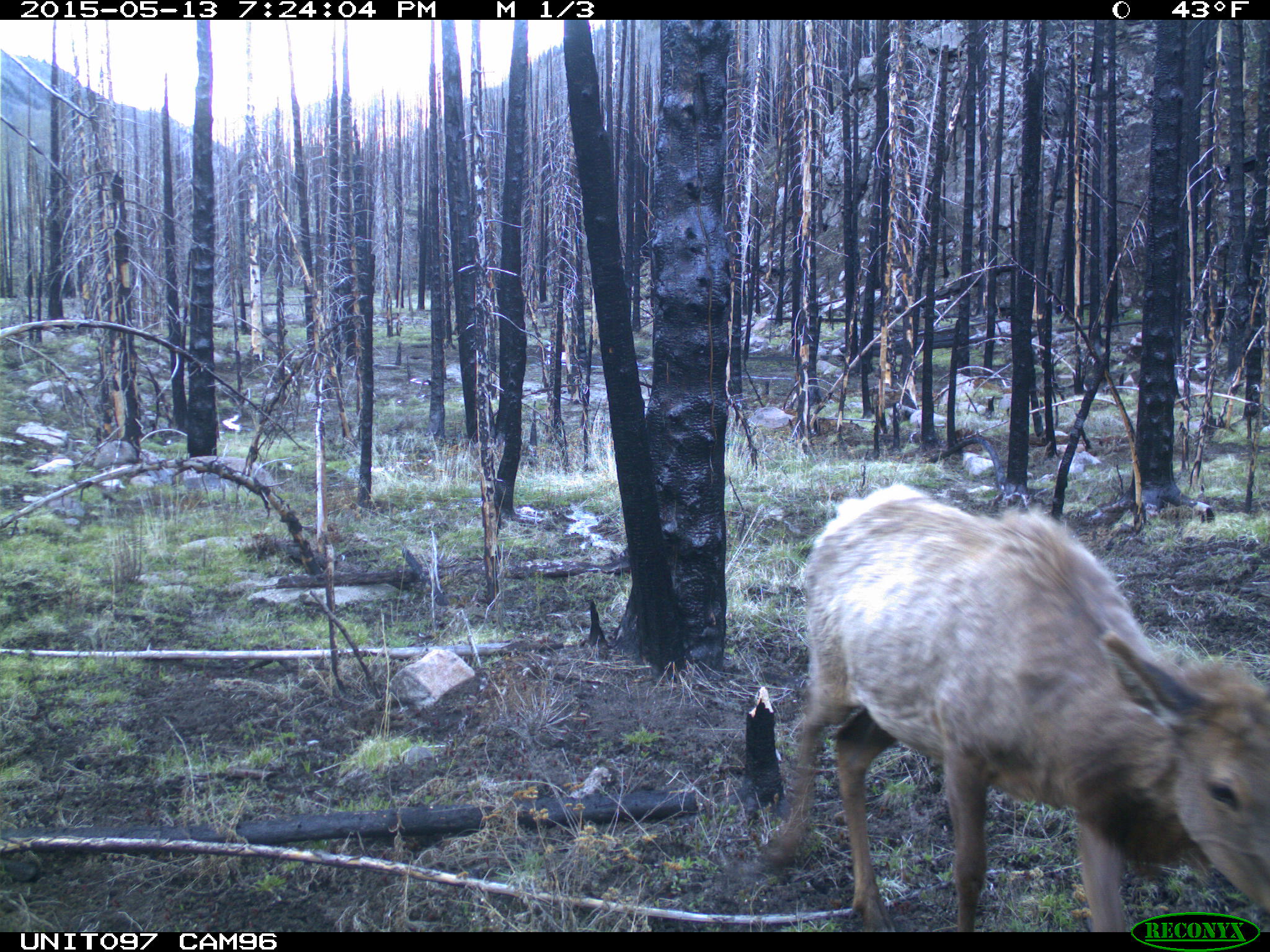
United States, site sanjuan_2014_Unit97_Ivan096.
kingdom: Animalia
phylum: Chordata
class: Mammalia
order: Artiodactyla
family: Cervidae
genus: Cervus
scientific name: Cervus elaphus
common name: red deer